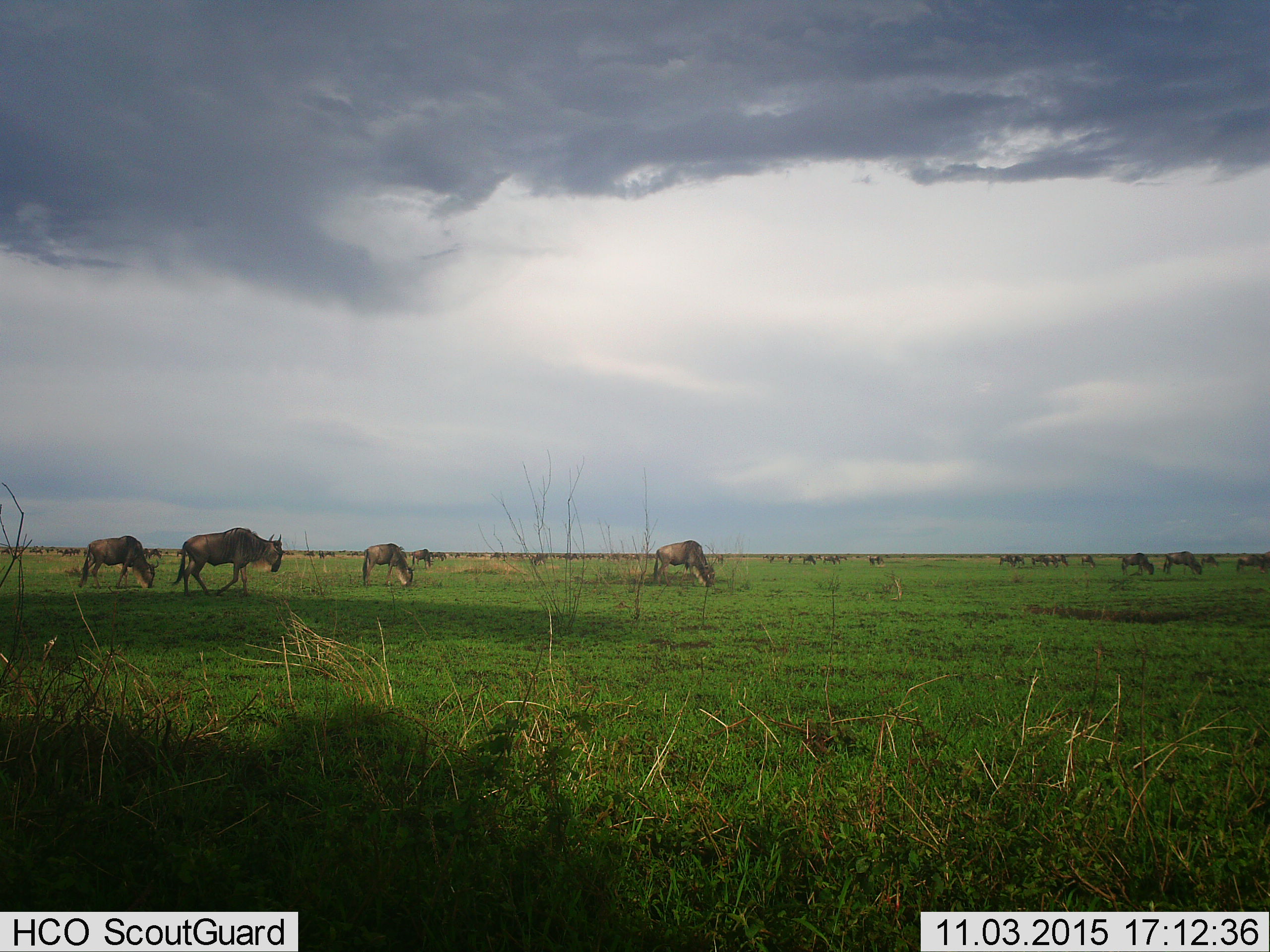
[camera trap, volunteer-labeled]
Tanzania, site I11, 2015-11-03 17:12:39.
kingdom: Animalia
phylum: Chordata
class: Mammalia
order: Artiodactyla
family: Bovidae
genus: Connochaetes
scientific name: Connochaetes taurinus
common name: blue wildebeest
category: wildebeest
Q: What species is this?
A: Wildebeest (blue wildebeest) (Connochaetes taurinus).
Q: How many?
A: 11-50.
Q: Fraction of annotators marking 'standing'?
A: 60%.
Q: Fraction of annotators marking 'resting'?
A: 10%.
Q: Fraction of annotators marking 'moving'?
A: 50%.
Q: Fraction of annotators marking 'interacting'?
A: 10%.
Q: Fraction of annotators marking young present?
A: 20%.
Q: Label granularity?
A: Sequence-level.